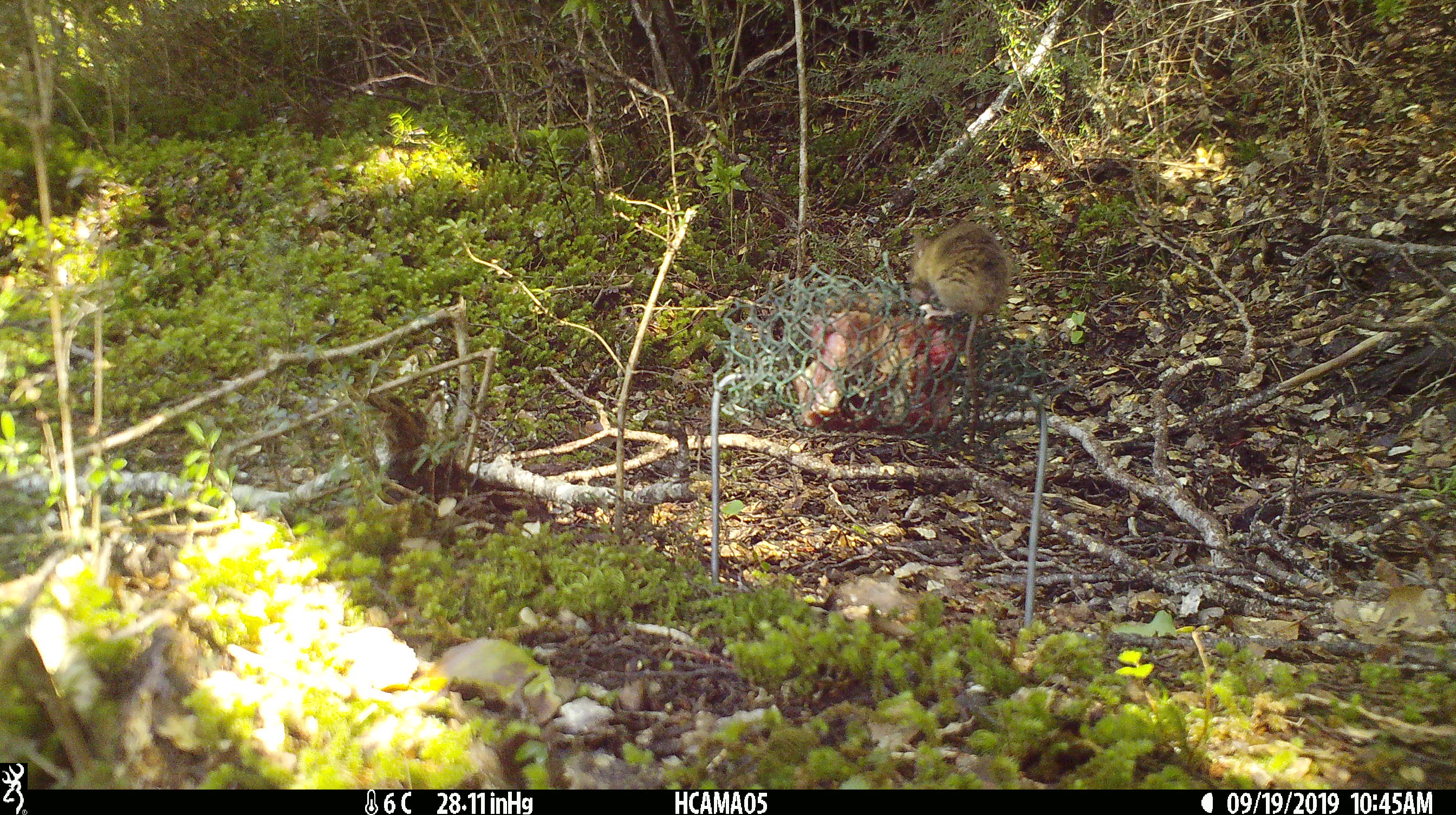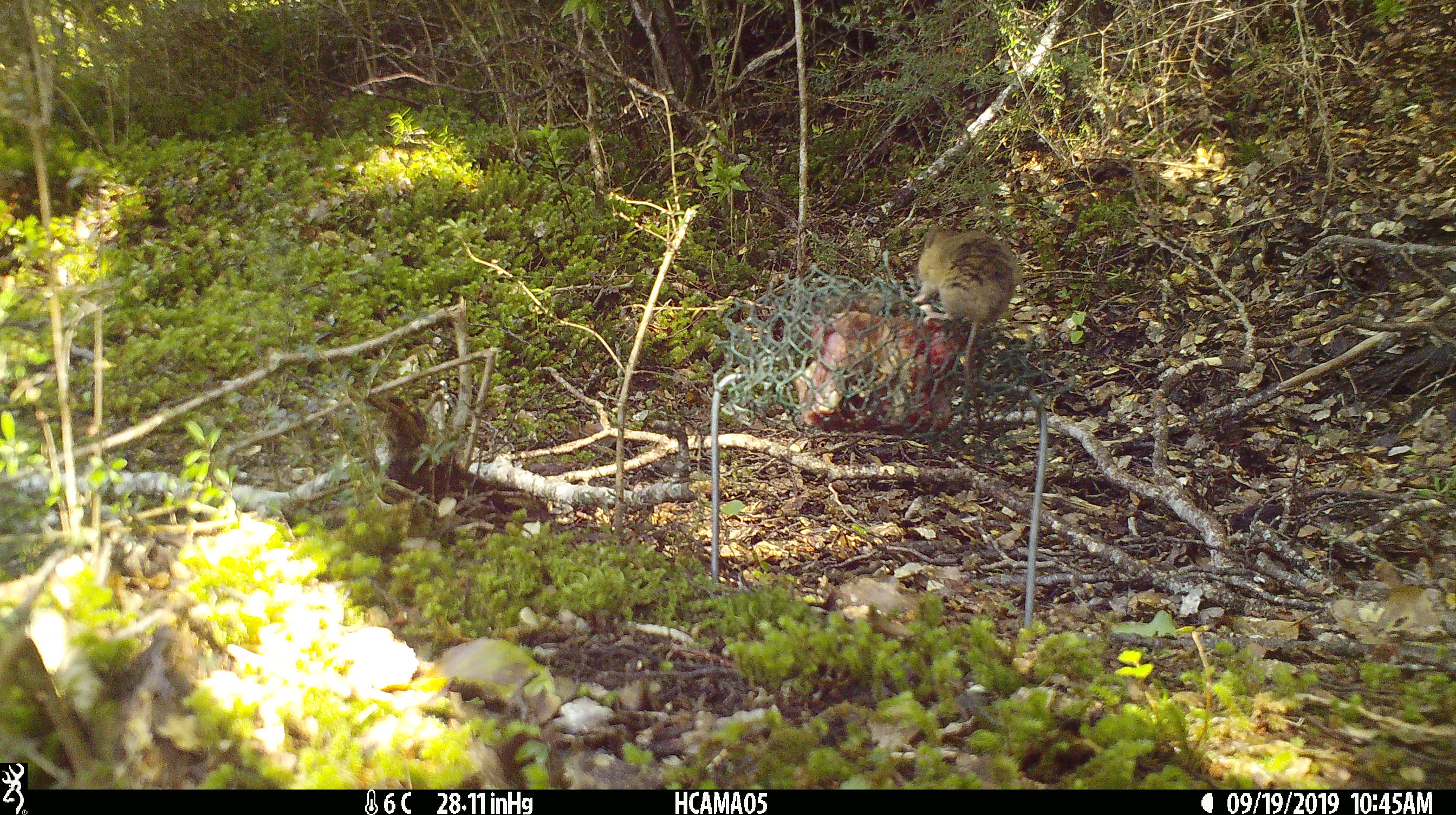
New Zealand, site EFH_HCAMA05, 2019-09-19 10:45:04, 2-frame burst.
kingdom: Animalia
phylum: Chordata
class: Mammalia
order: Rodentia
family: Muridae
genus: Mus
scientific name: Mus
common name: mouse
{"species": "mouse (Mus)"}